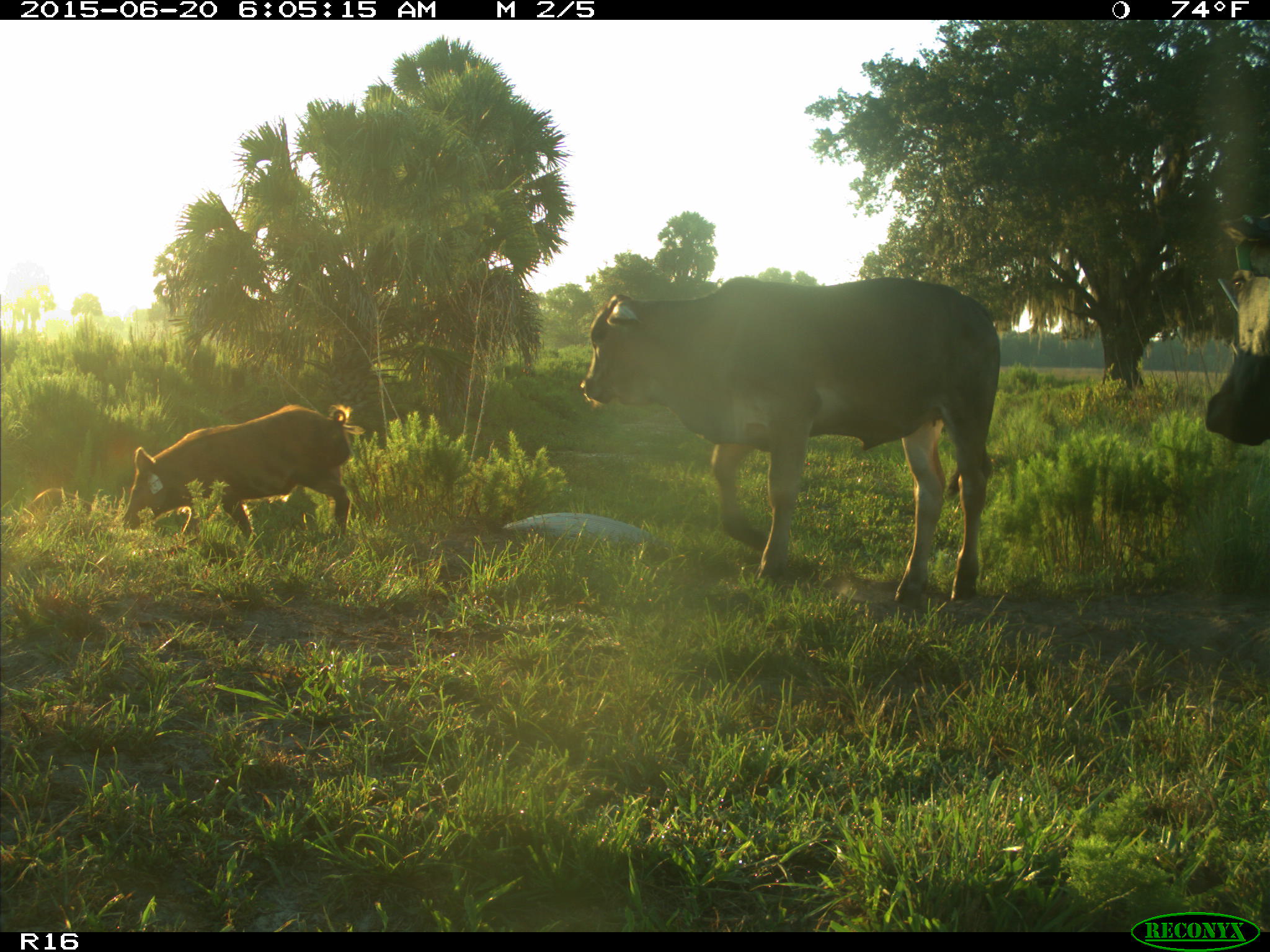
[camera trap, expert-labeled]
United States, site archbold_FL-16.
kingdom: Animalia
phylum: Chordata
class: Mammalia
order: Artiodactyla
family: Suidae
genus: Sus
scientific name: Sus scrofa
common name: wild boar